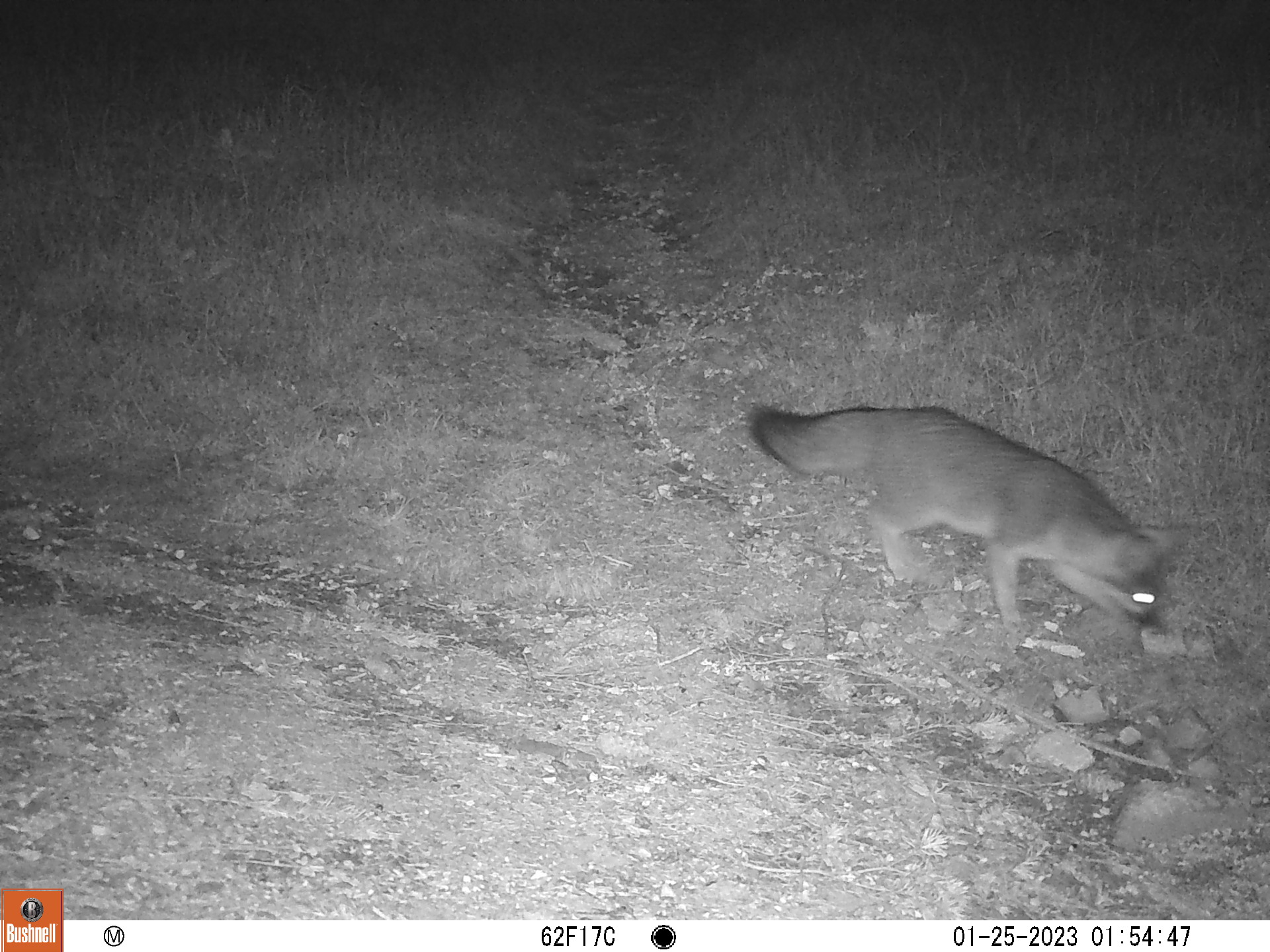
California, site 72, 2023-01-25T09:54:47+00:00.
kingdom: Animalia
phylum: Chordata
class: Mammalia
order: Carnivora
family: Canidae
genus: Urocyon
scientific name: Urocyon cinereoargenteus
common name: gray fox